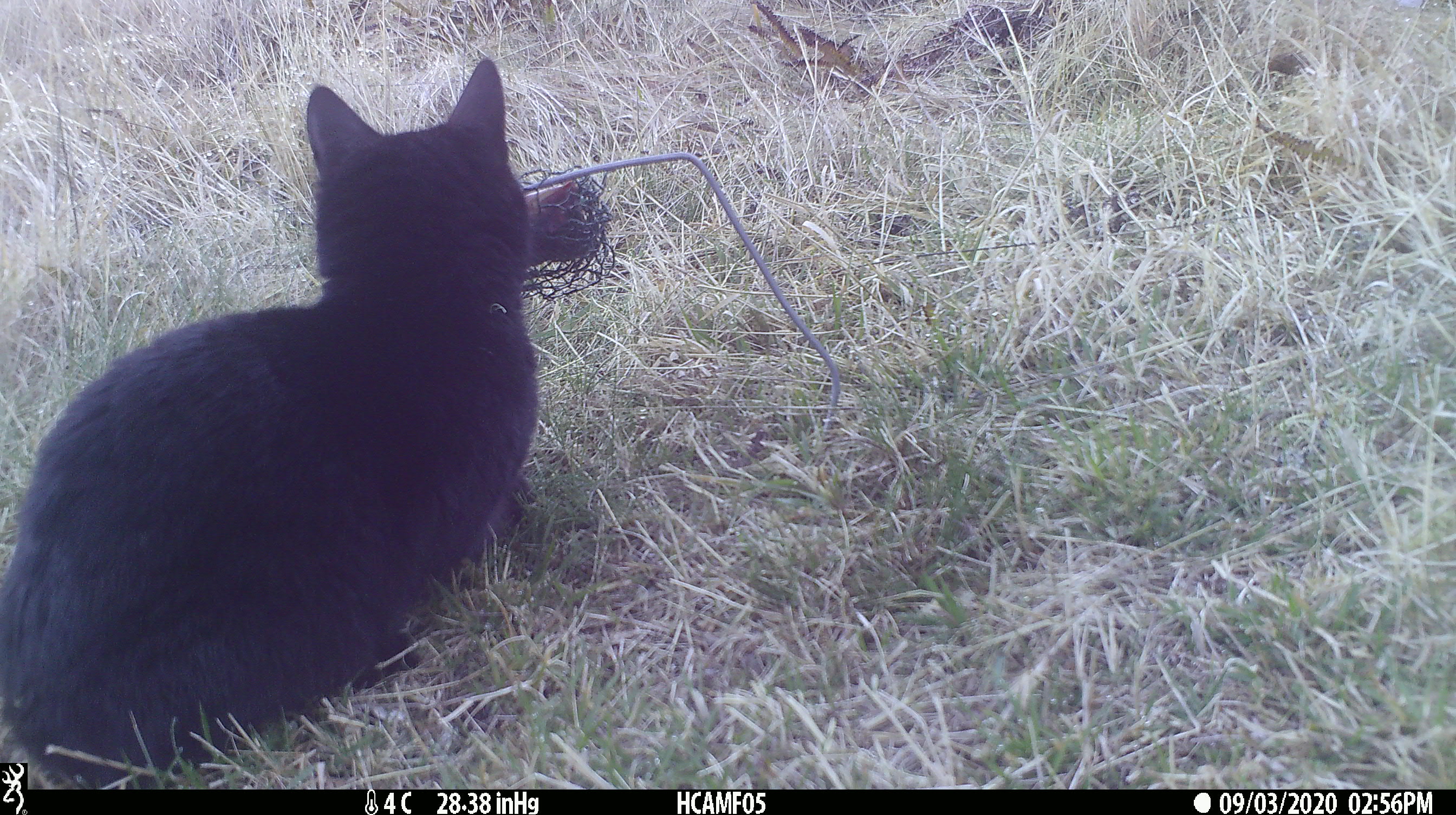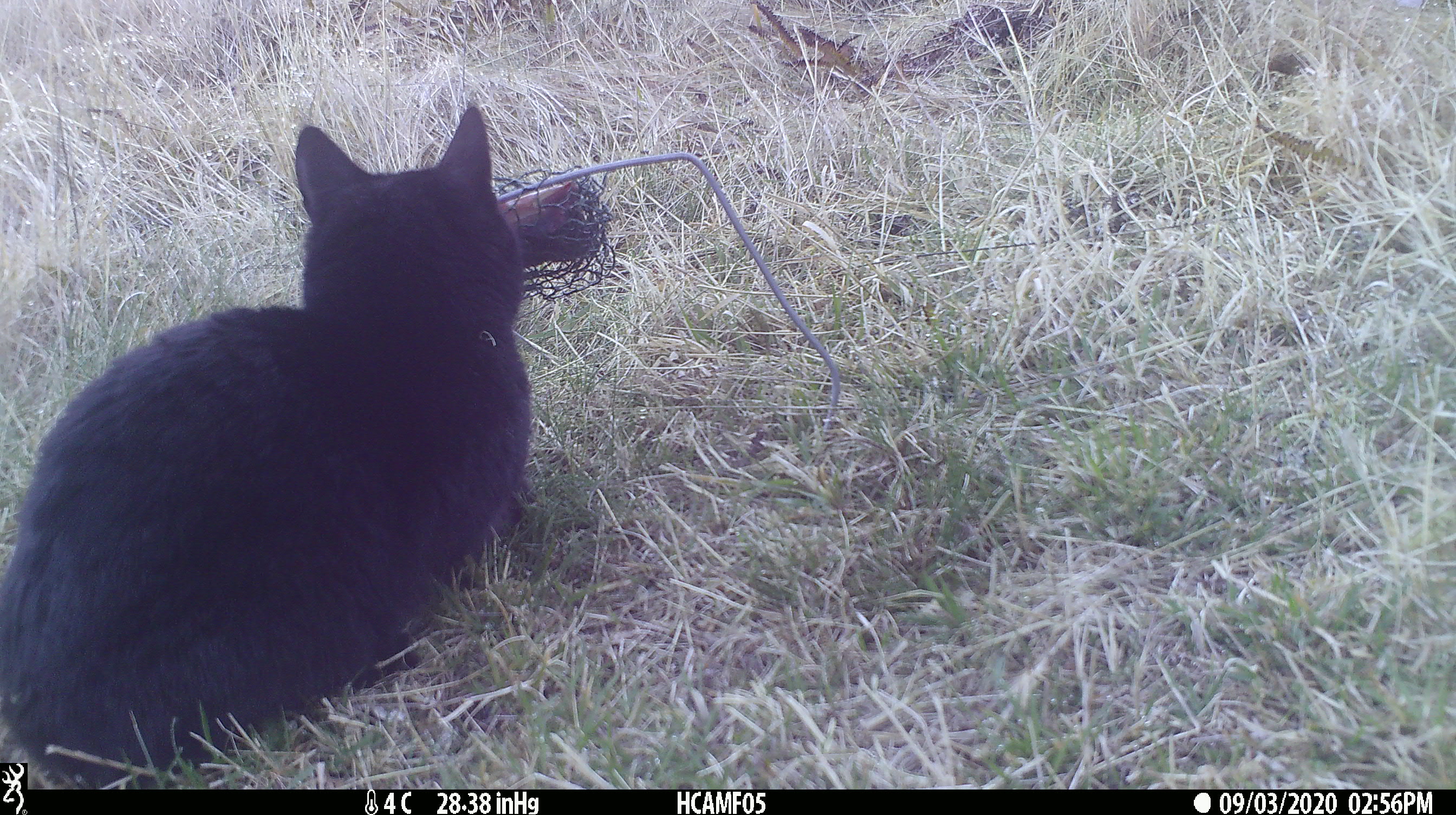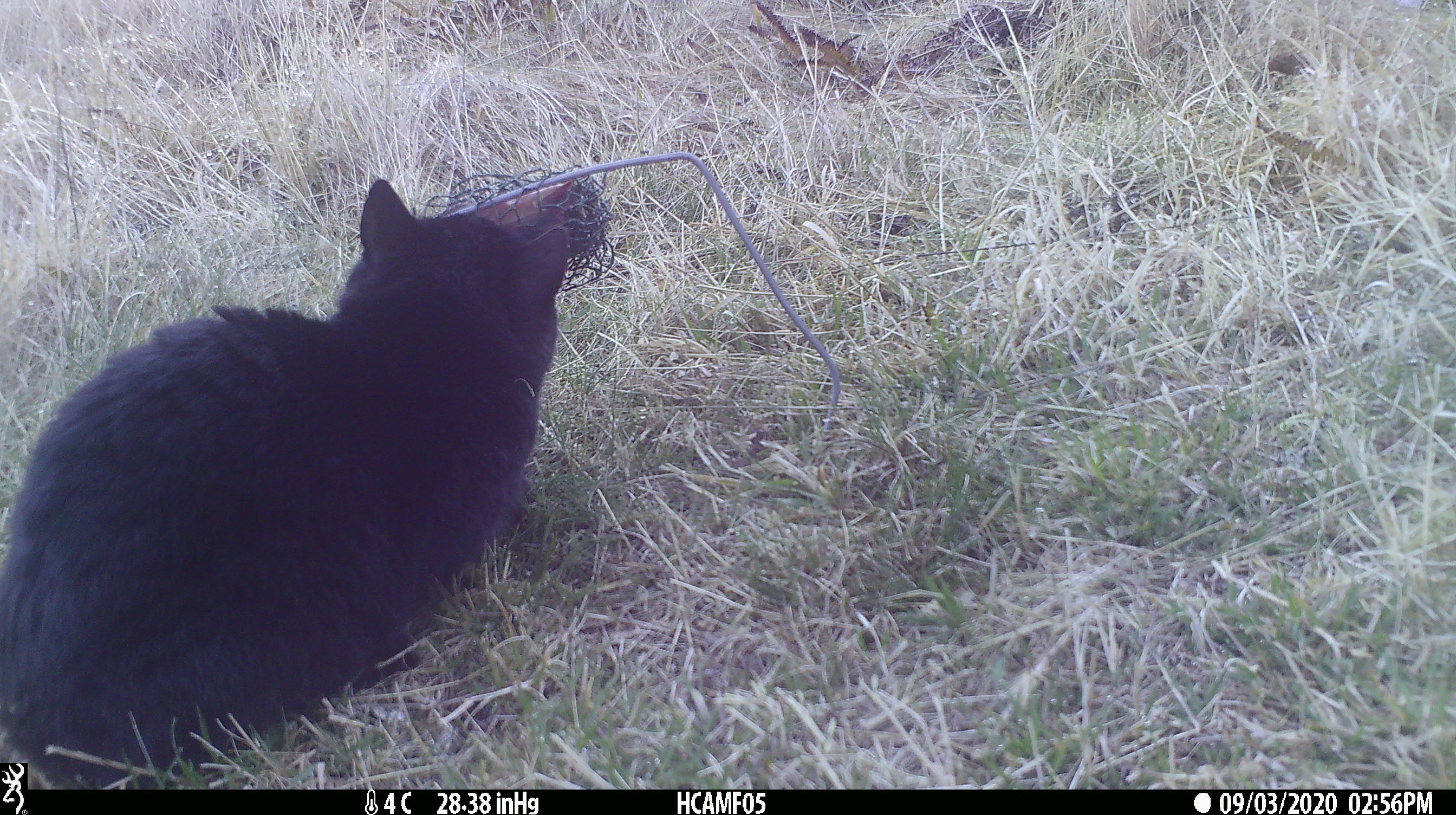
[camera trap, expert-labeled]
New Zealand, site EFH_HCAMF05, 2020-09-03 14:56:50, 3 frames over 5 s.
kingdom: Animalia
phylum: Chordata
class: Mammalia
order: Carnivora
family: Felidae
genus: Felis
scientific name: Felis catus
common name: domestic cat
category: cat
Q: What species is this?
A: Cat (domestic cat) (Felis catus).